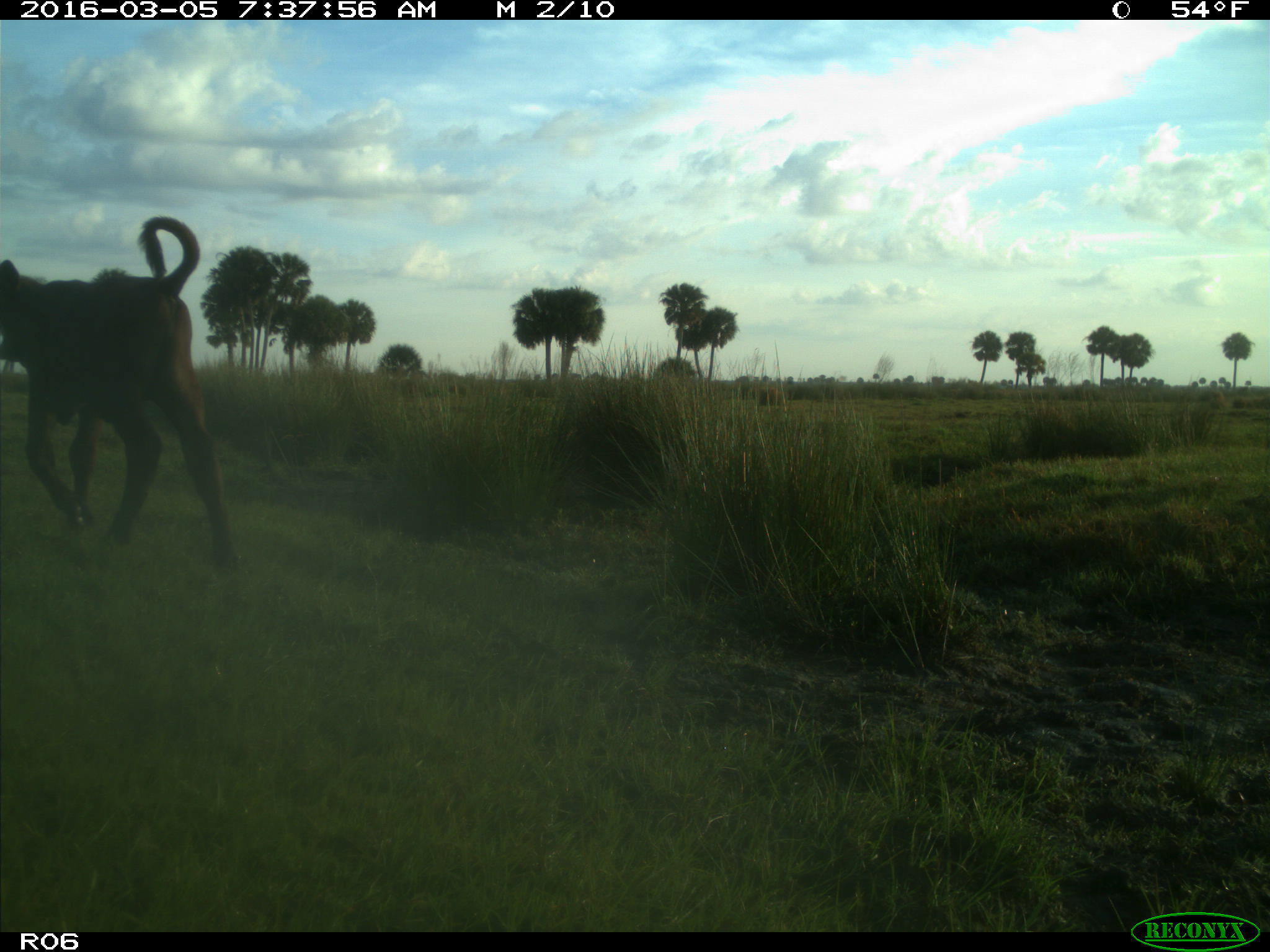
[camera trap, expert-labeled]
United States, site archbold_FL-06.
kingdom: Animalia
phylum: Chordata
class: Mammalia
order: Artiodactyla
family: Bovidae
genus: Bos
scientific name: Bos taurus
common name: domestic cow